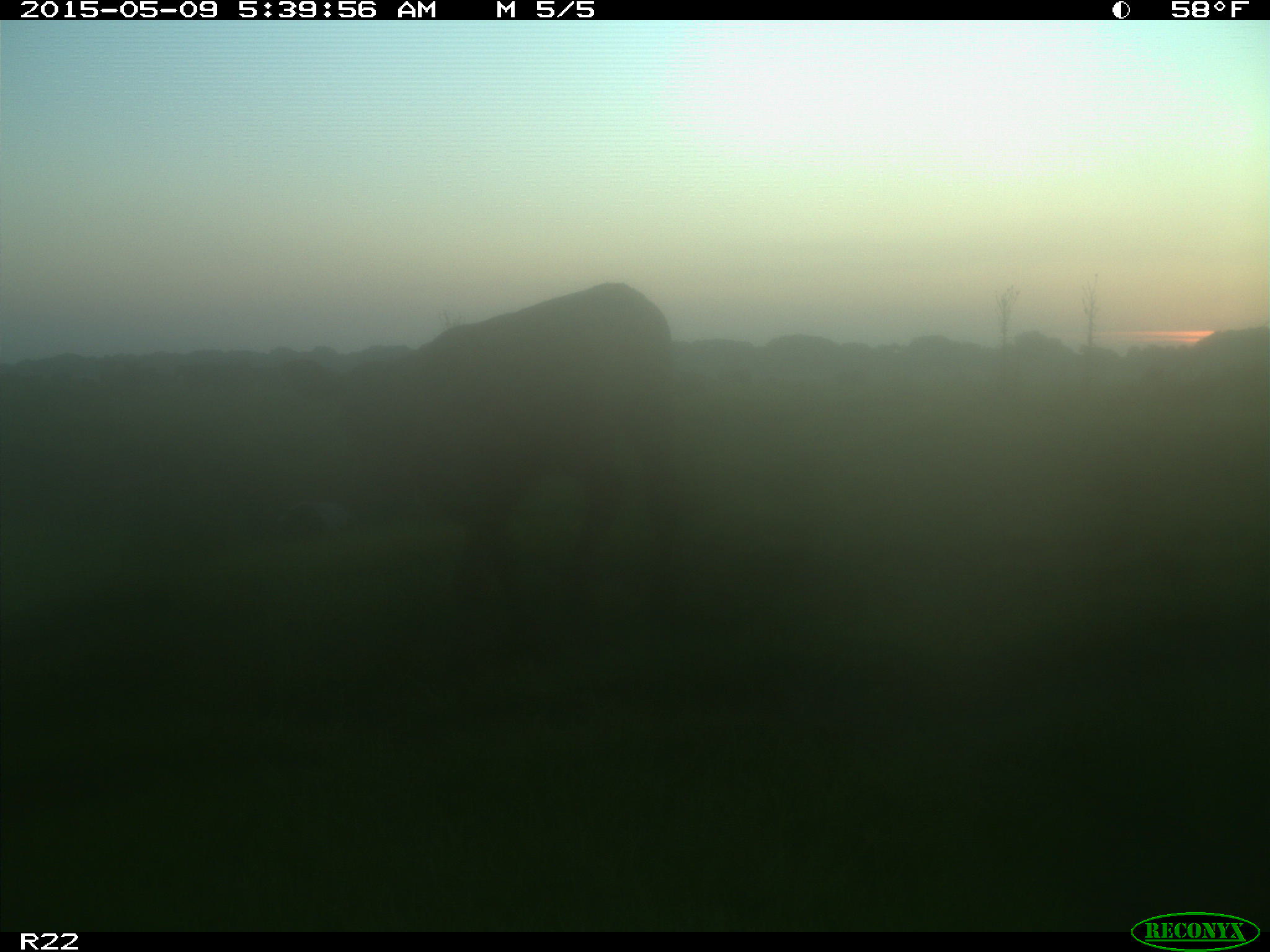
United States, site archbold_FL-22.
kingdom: Animalia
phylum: Chordata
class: Mammalia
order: Artiodactyla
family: Bovidae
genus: Bos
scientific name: Bos taurus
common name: domestic cow